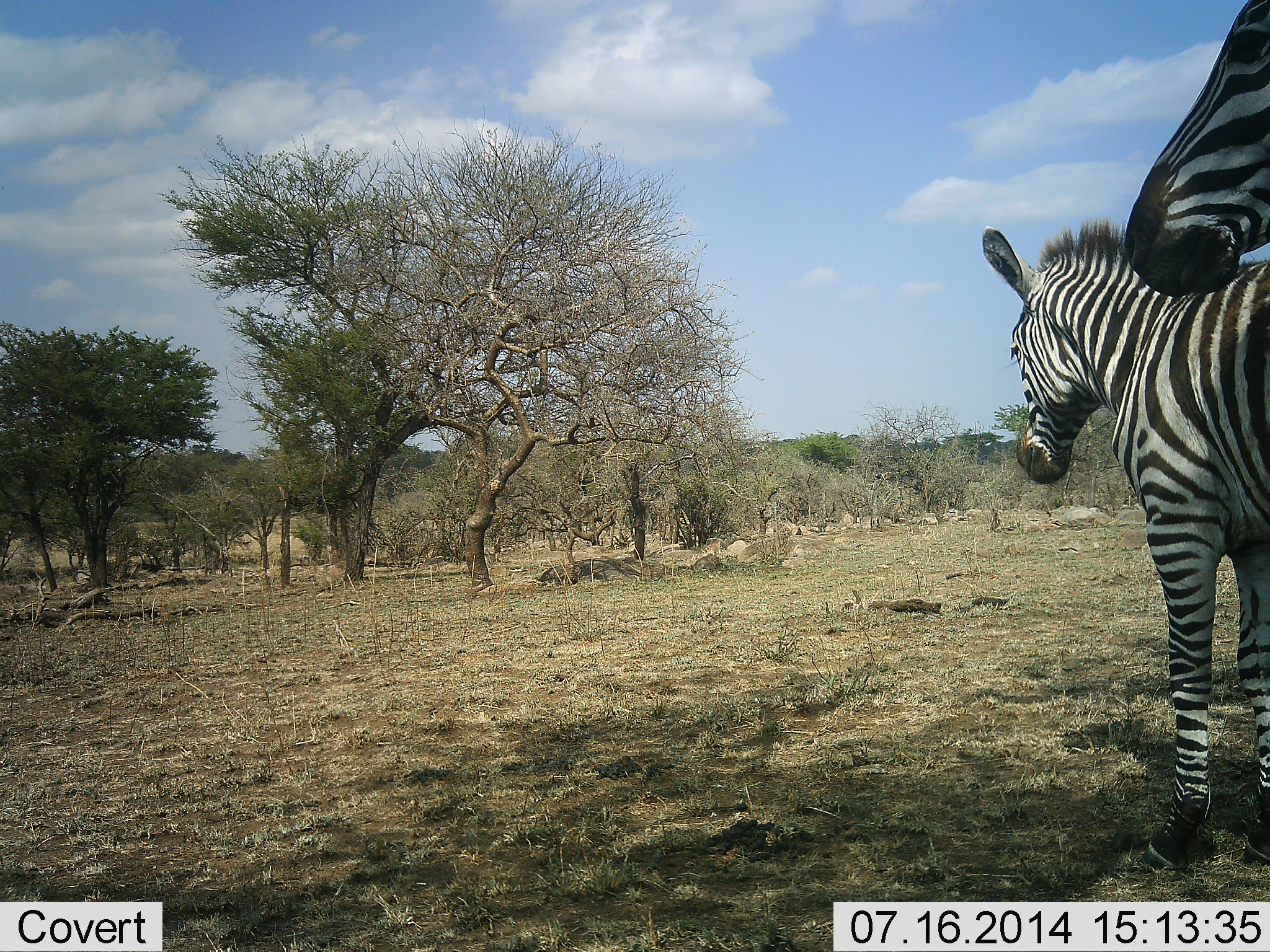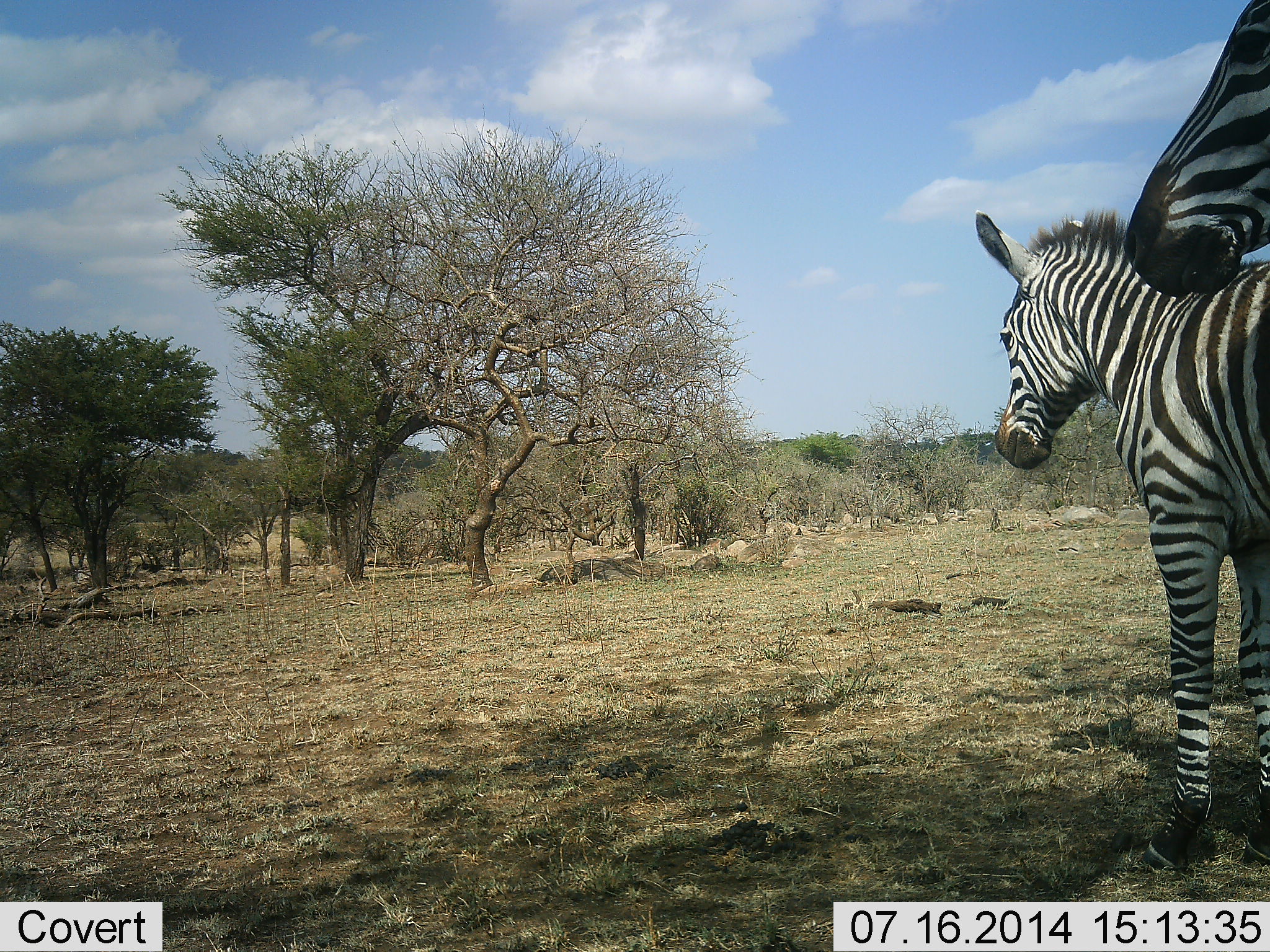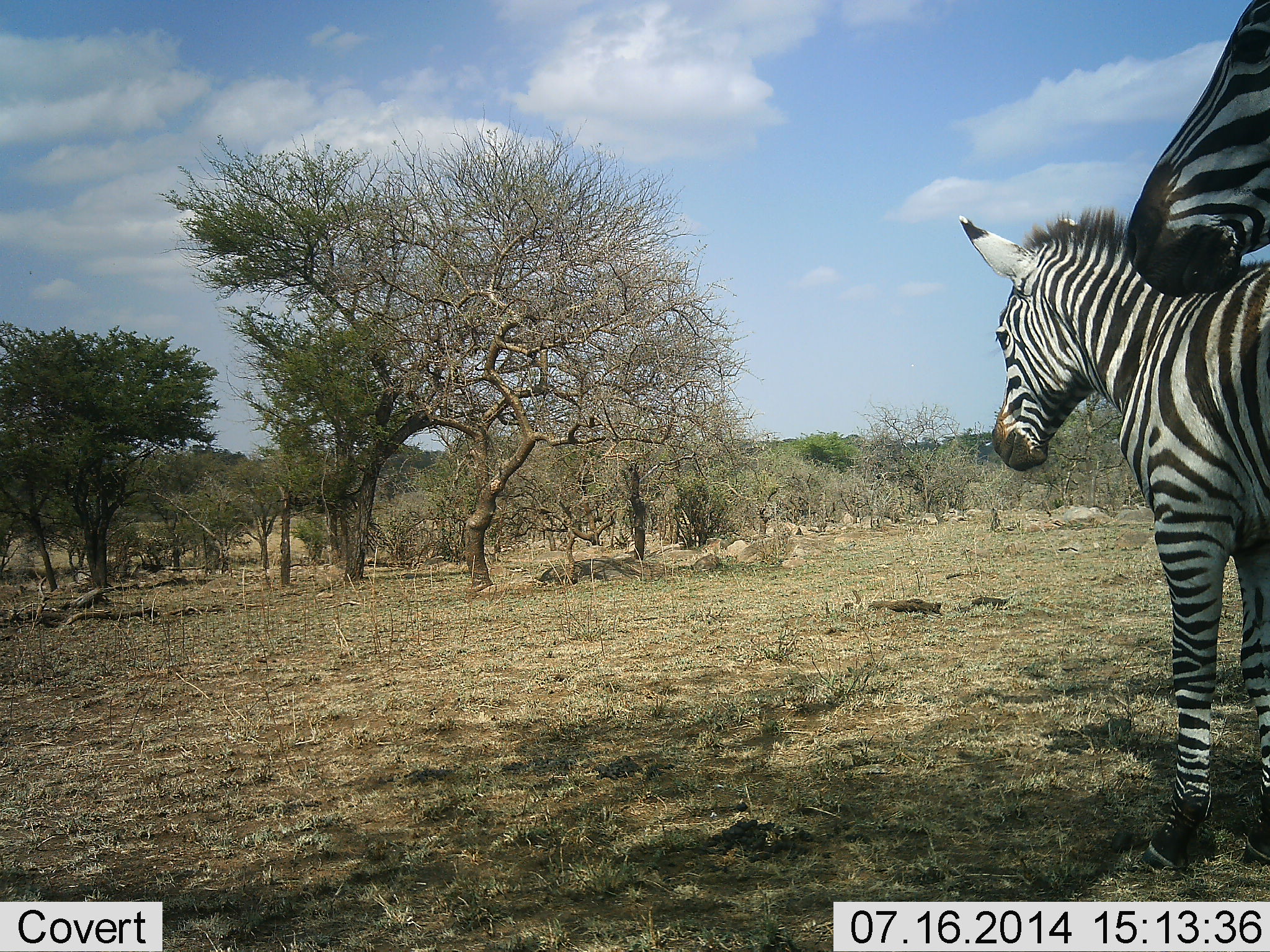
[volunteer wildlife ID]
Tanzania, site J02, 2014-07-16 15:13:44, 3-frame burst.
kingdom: Animalia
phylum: Chordata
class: Mammalia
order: Perissodactyla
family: Equidae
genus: Equus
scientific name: Equus quagga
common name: plains zebra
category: zebra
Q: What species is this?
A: Zebra (plains zebra) (Equus quagga).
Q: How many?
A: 2.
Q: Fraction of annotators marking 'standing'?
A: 80%.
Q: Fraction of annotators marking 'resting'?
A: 10%.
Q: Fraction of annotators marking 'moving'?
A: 0%.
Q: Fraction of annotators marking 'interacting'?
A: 20%.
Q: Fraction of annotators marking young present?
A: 30%.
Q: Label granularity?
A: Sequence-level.